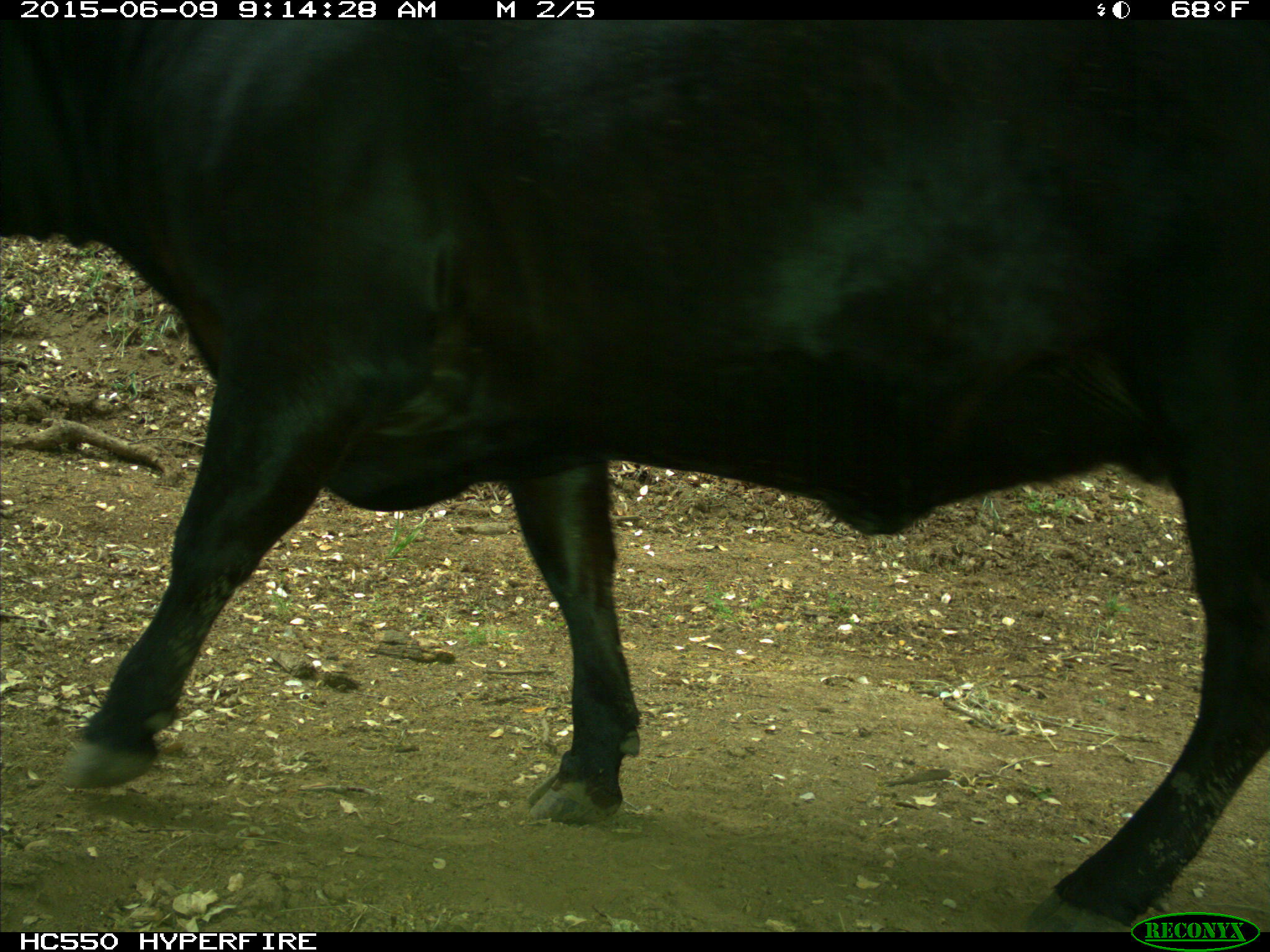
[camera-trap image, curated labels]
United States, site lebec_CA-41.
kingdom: Animalia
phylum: Chordata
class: Mammalia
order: Artiodactyla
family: Bovidae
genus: Bos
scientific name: Bos taurus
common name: domestic cow